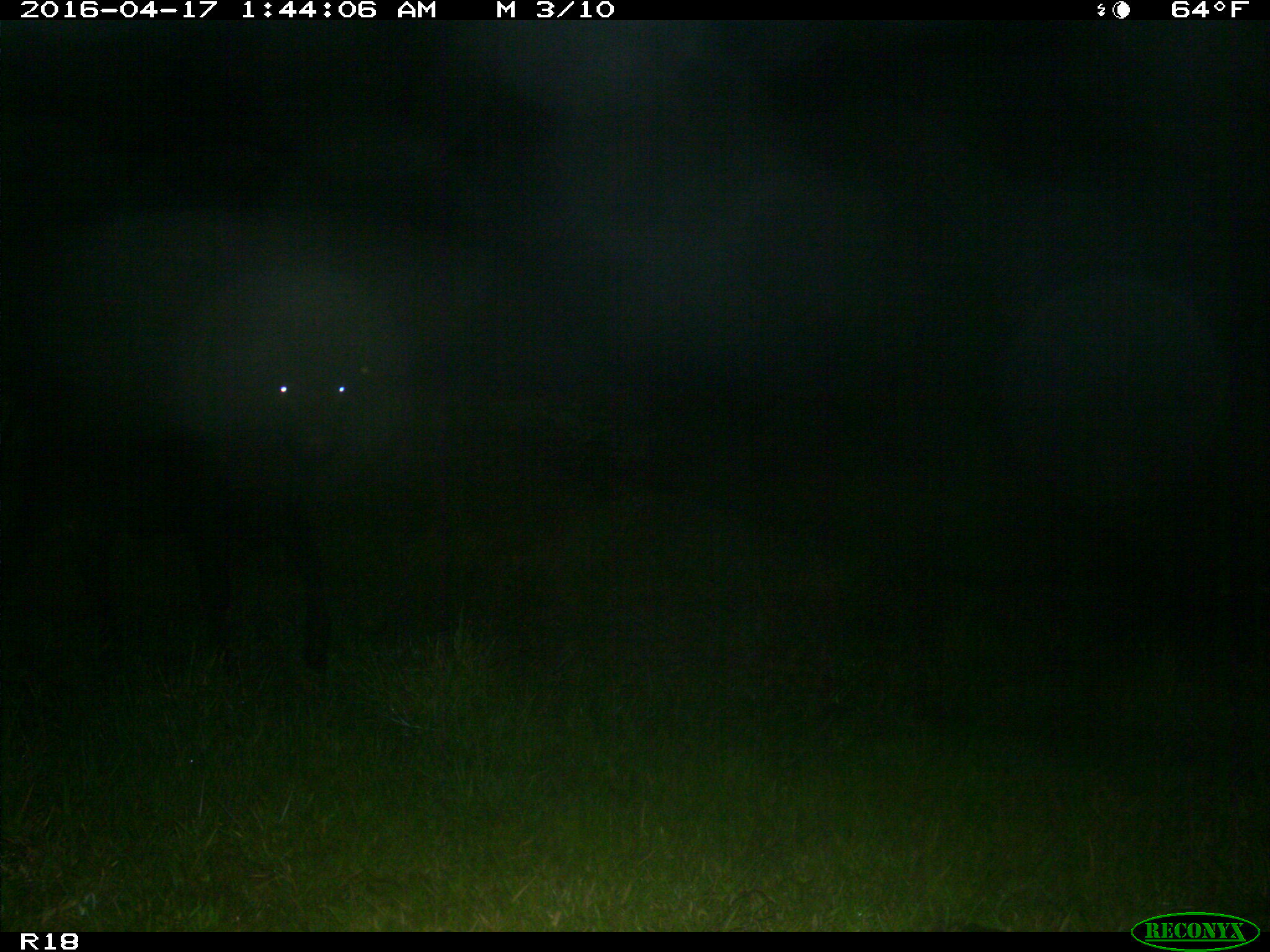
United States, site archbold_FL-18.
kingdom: Animalia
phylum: Chordata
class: Mammalia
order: Artiodactyla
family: Bovidae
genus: Bos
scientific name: Bos taurus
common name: domestic cow